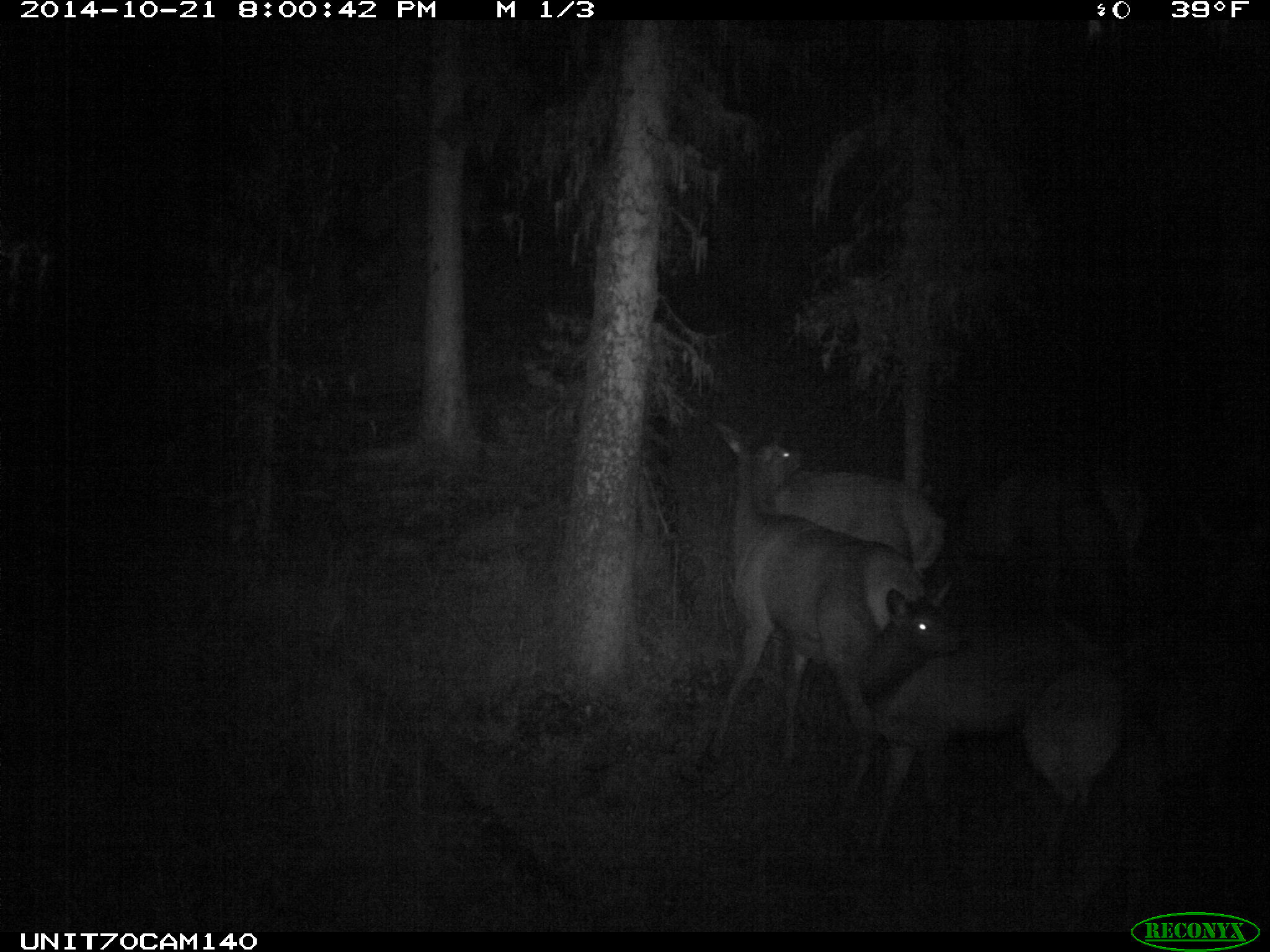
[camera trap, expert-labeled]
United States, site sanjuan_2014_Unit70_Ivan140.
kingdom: Animalia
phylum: Chordata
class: Mammalia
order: Artiodactyla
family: Cervidae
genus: Cervus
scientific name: Cervus elaphus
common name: red deer